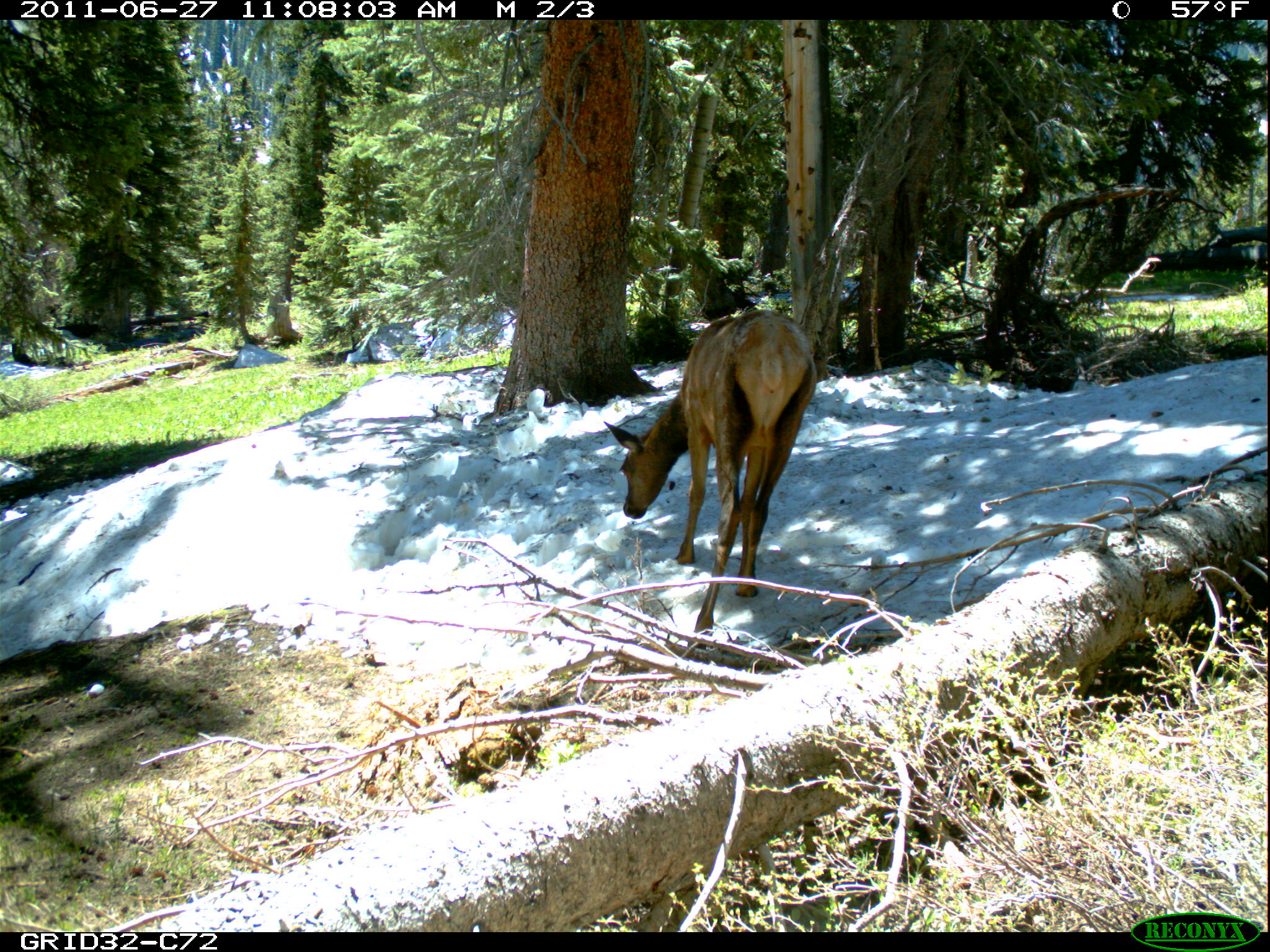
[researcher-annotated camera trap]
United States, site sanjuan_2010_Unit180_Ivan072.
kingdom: Animalia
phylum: Chordata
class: Mammalia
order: Artiodactyla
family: Cervidae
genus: Cervus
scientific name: Cervus elaphus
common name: red deer